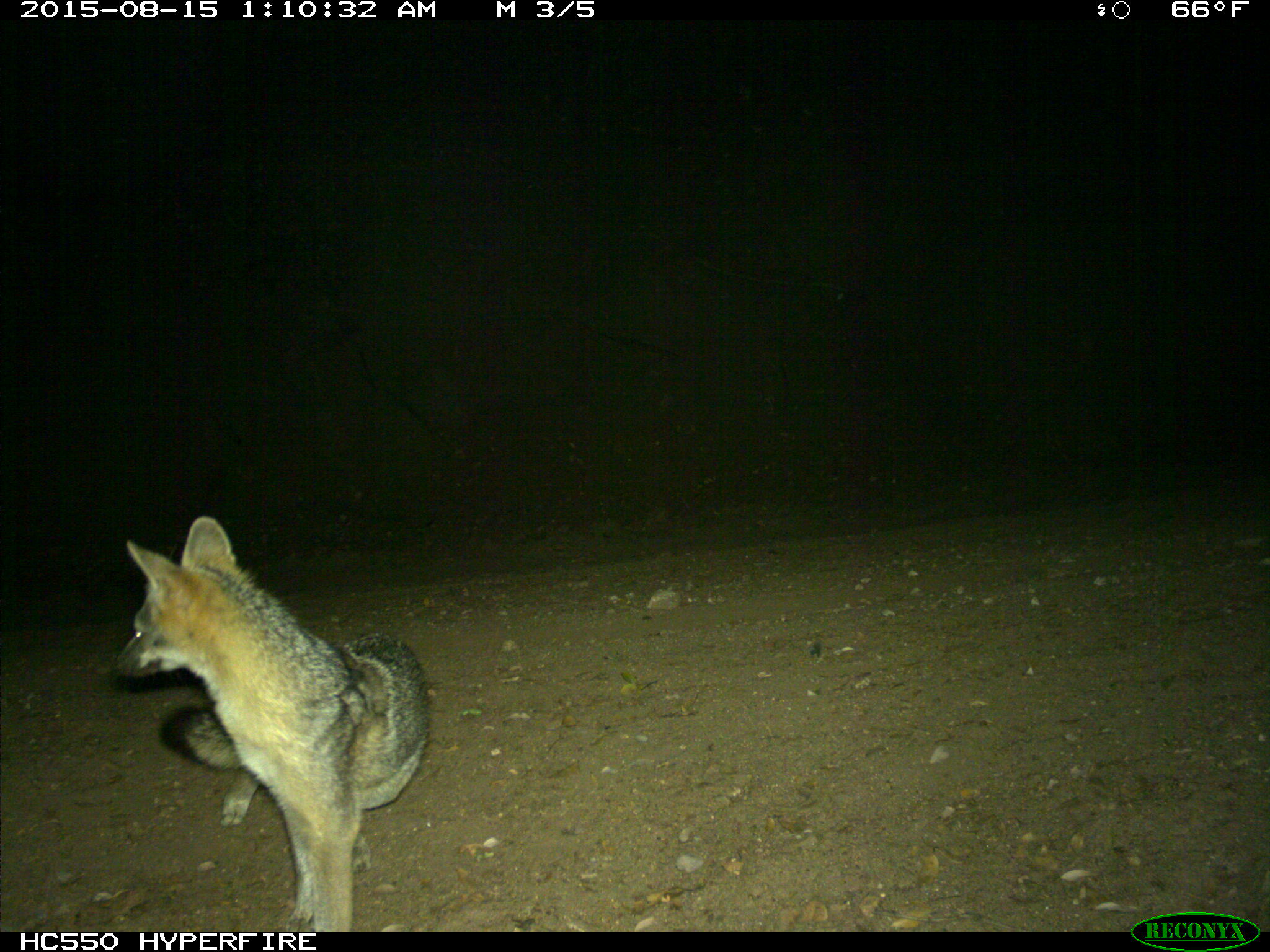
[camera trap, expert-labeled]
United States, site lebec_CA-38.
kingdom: Animalia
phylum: Chordata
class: Mammalia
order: Carnivora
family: Canidae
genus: Urocyon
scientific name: Urocyon cinereoargenteus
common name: gray fox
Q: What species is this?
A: Urocyon cinereoargenteus (gray fox).